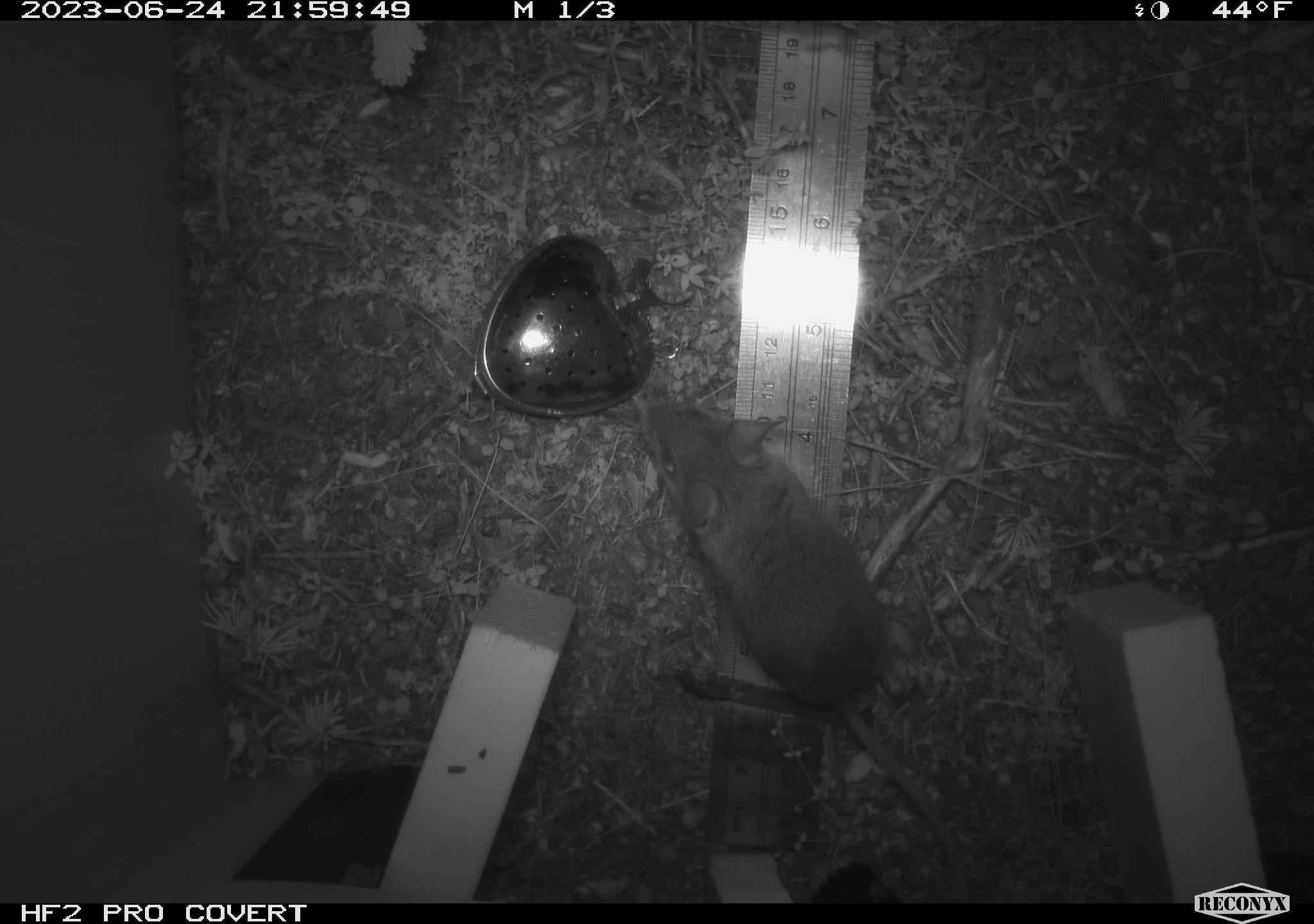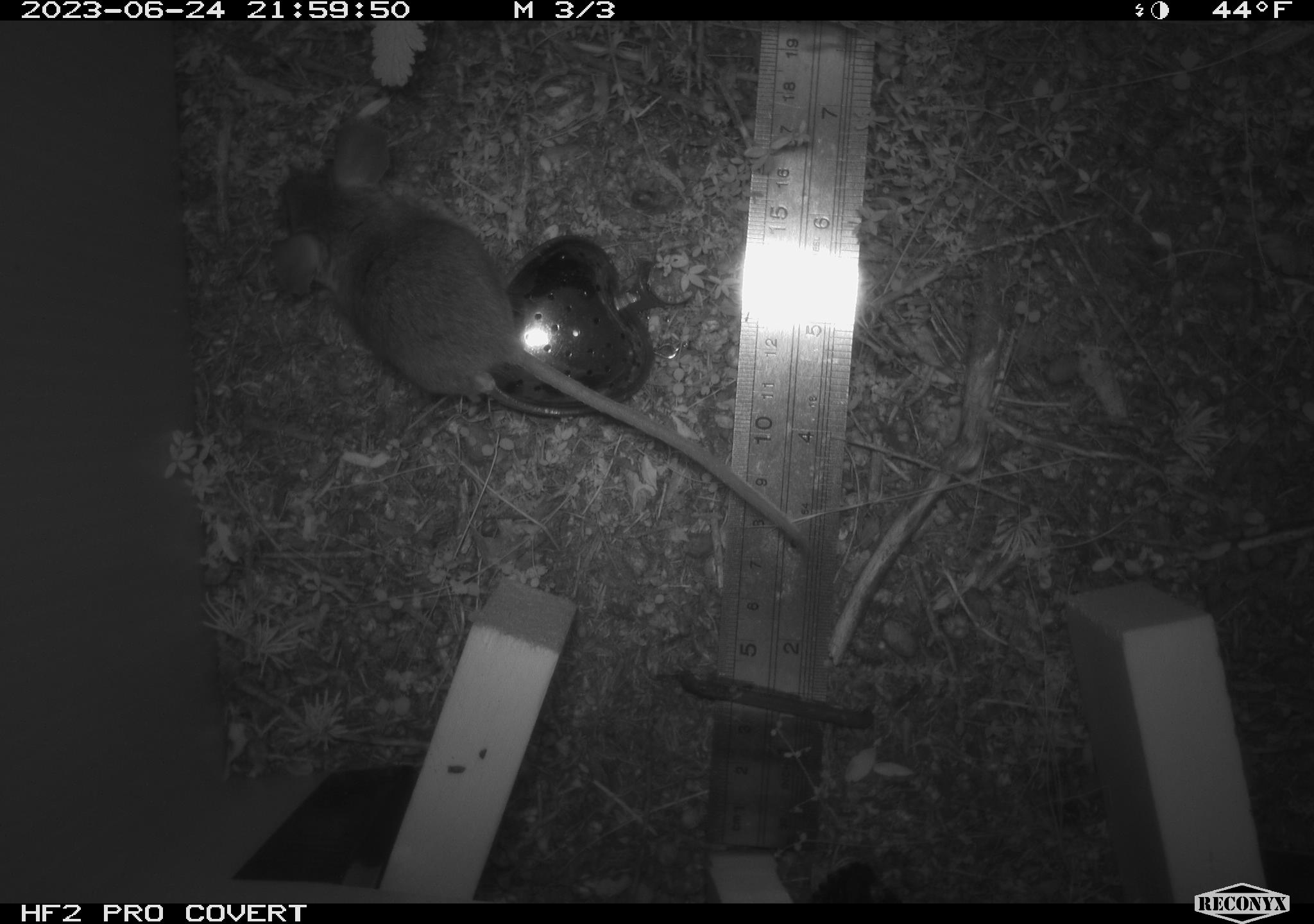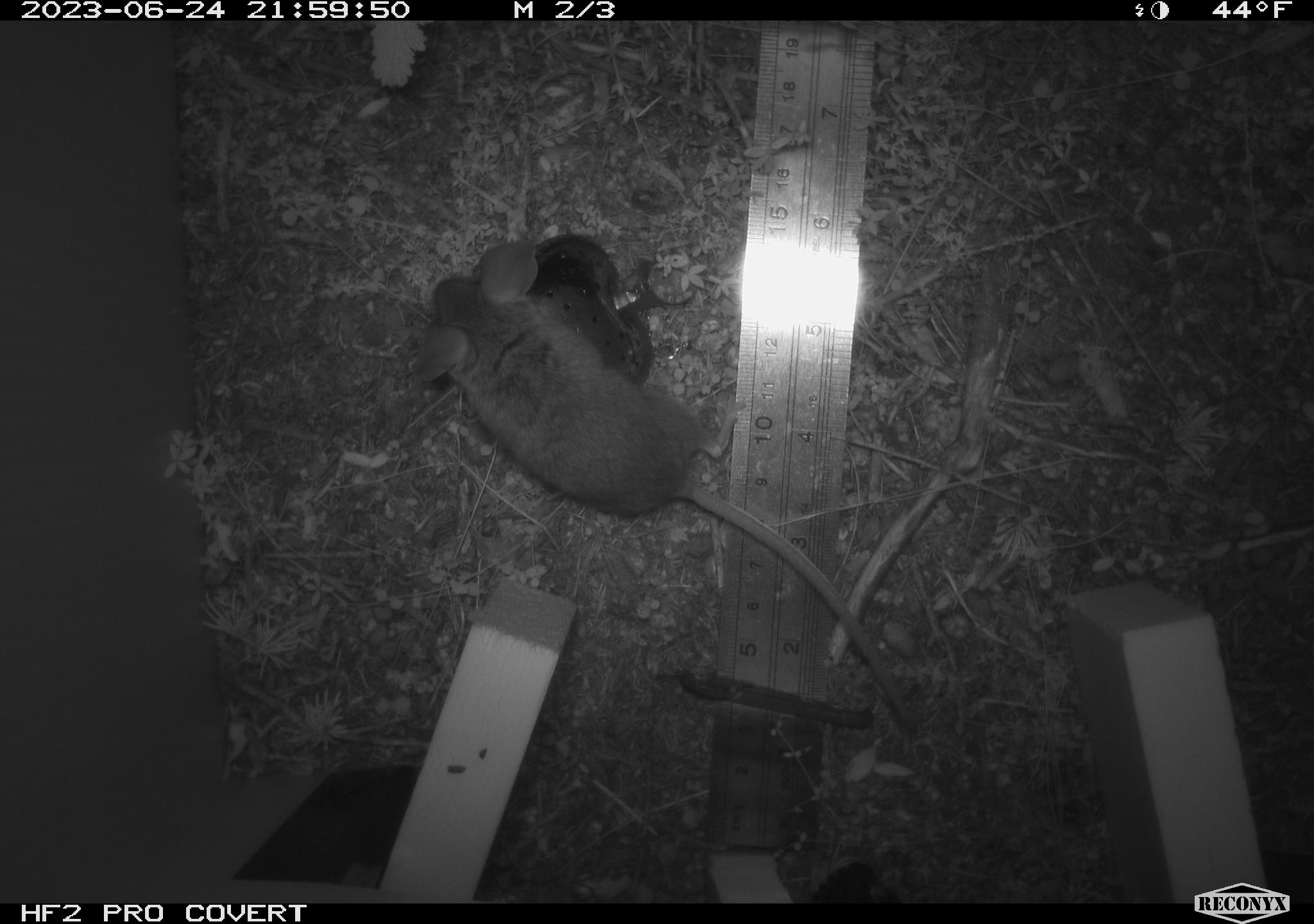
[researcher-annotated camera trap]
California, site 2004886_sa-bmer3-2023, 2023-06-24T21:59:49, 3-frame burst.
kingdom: Animalia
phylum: Chordata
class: Mammalia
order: Rodentia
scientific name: Rodentia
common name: mouse species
Mouse species (Rodentia).